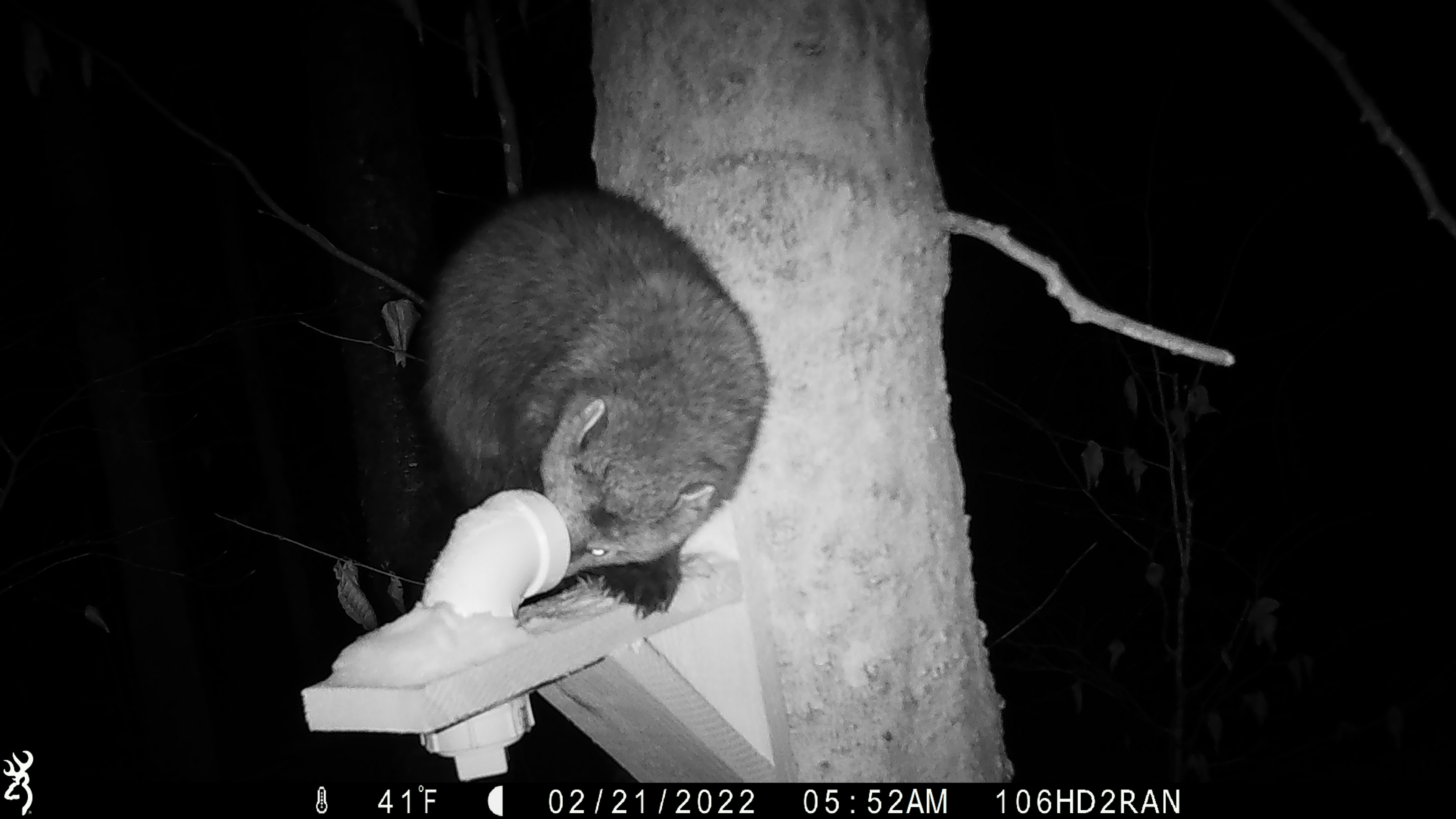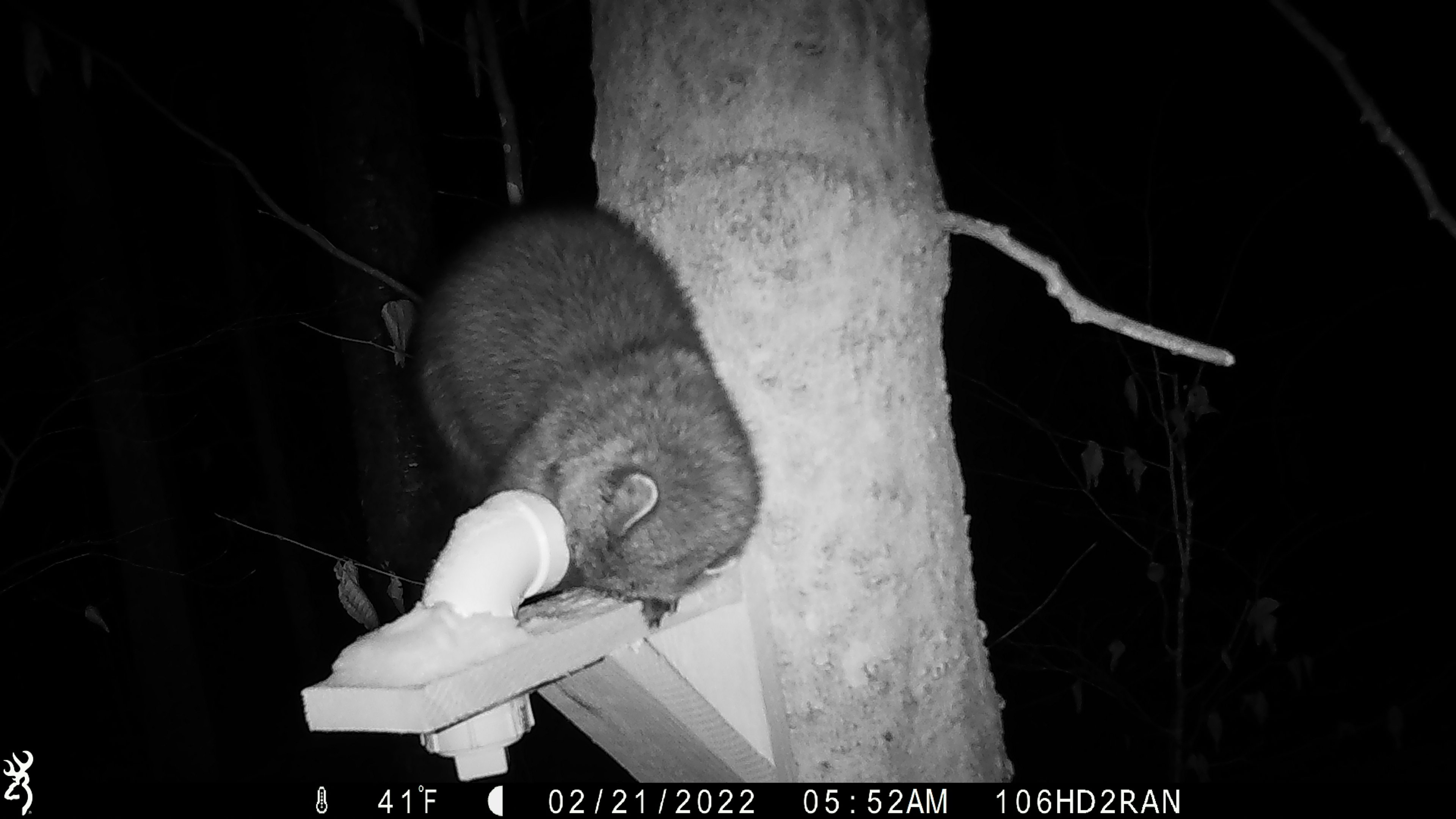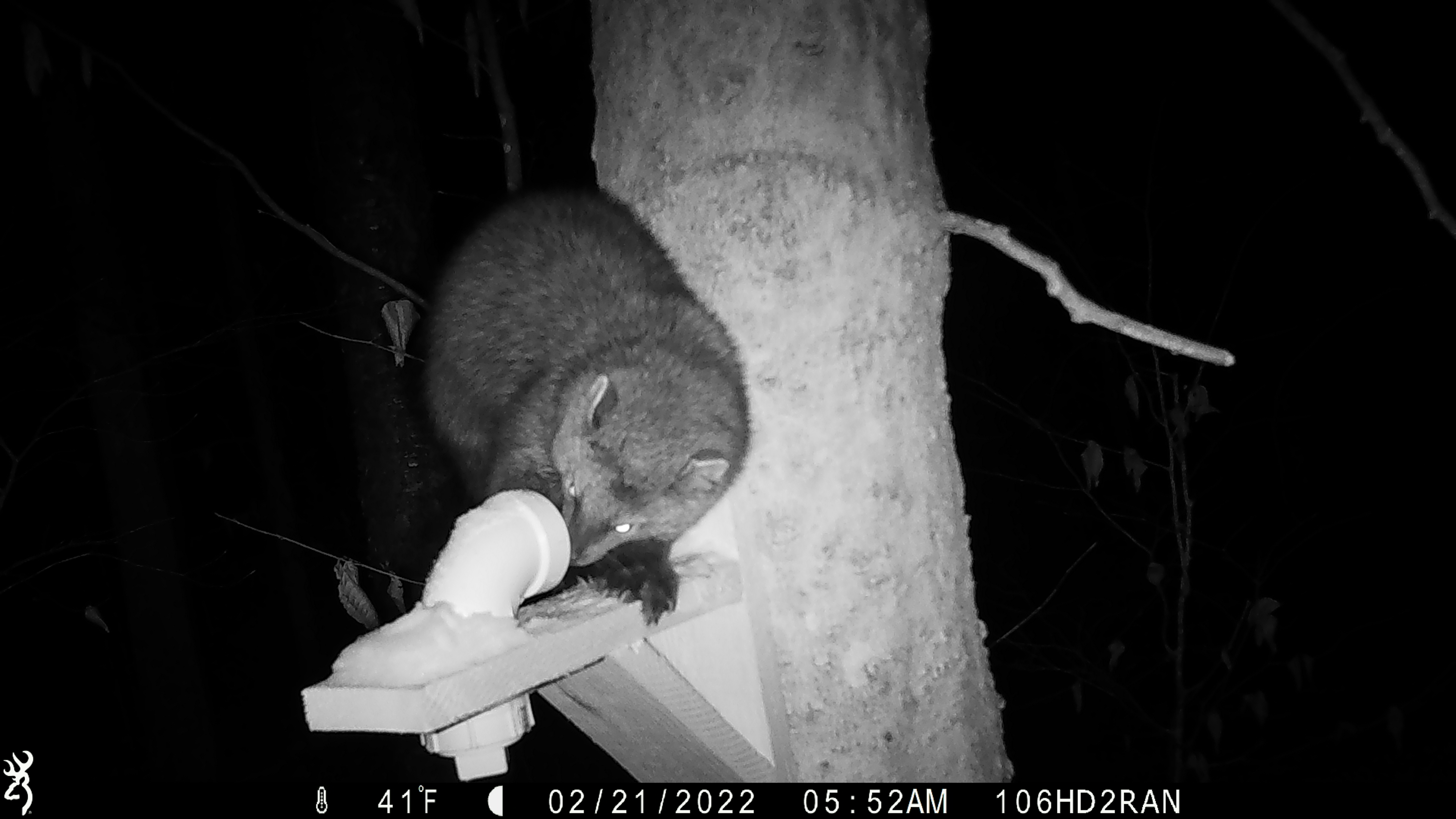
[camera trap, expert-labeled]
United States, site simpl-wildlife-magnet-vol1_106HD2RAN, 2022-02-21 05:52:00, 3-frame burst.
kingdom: Animalia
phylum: Chordata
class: Mammalia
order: Carnivora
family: Mustelidae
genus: Pekania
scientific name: Pekania pennanti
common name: fisher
Fisher (Pekania pennanti).